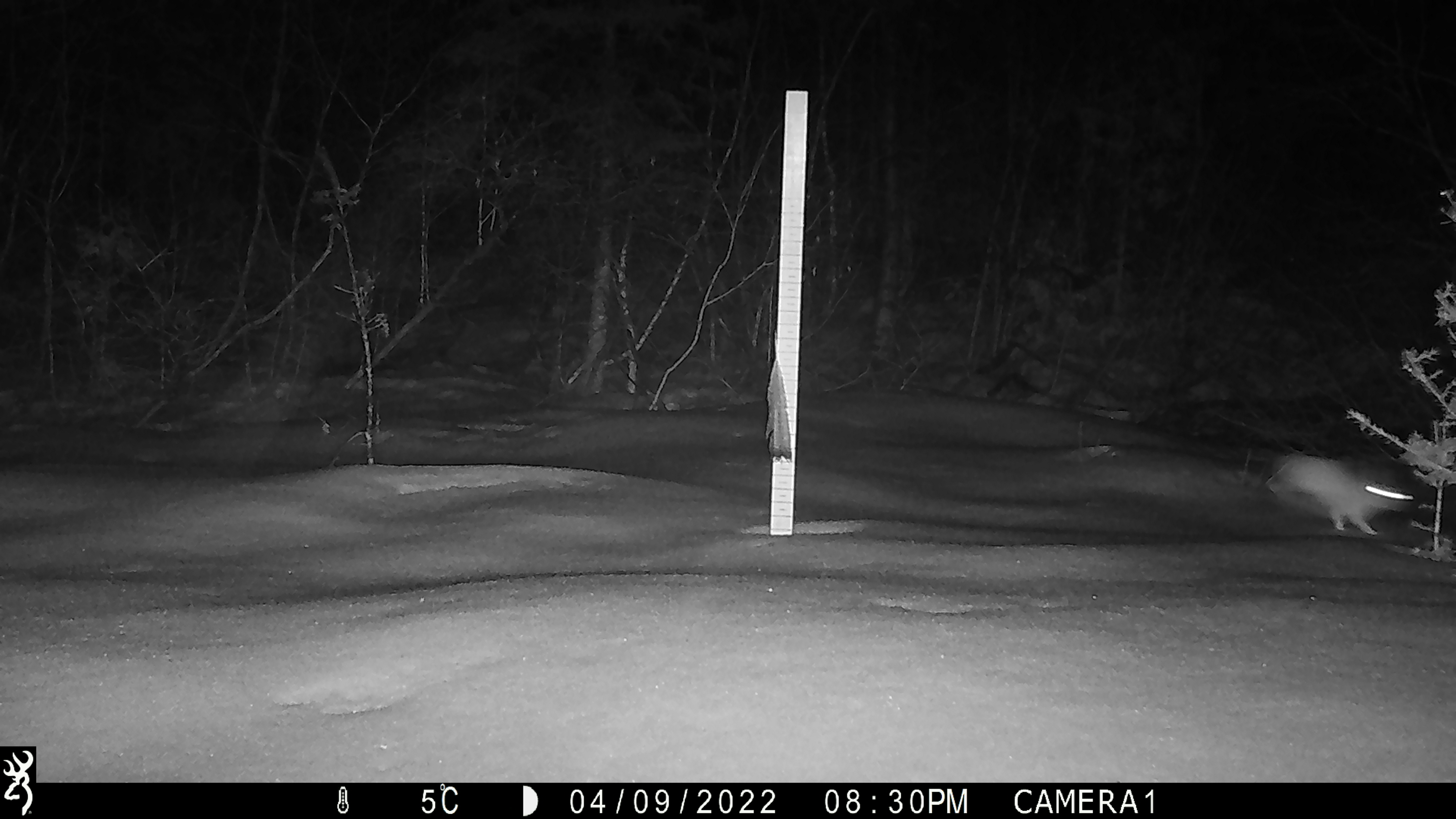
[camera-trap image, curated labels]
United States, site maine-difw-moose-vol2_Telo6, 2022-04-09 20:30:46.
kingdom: Animalia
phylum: Chordata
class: Mammalia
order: Lagomorpha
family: Leporidae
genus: Lepus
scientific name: Lepus americanus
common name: snowshoe hare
Snowshoe hare (Lepus americanus).